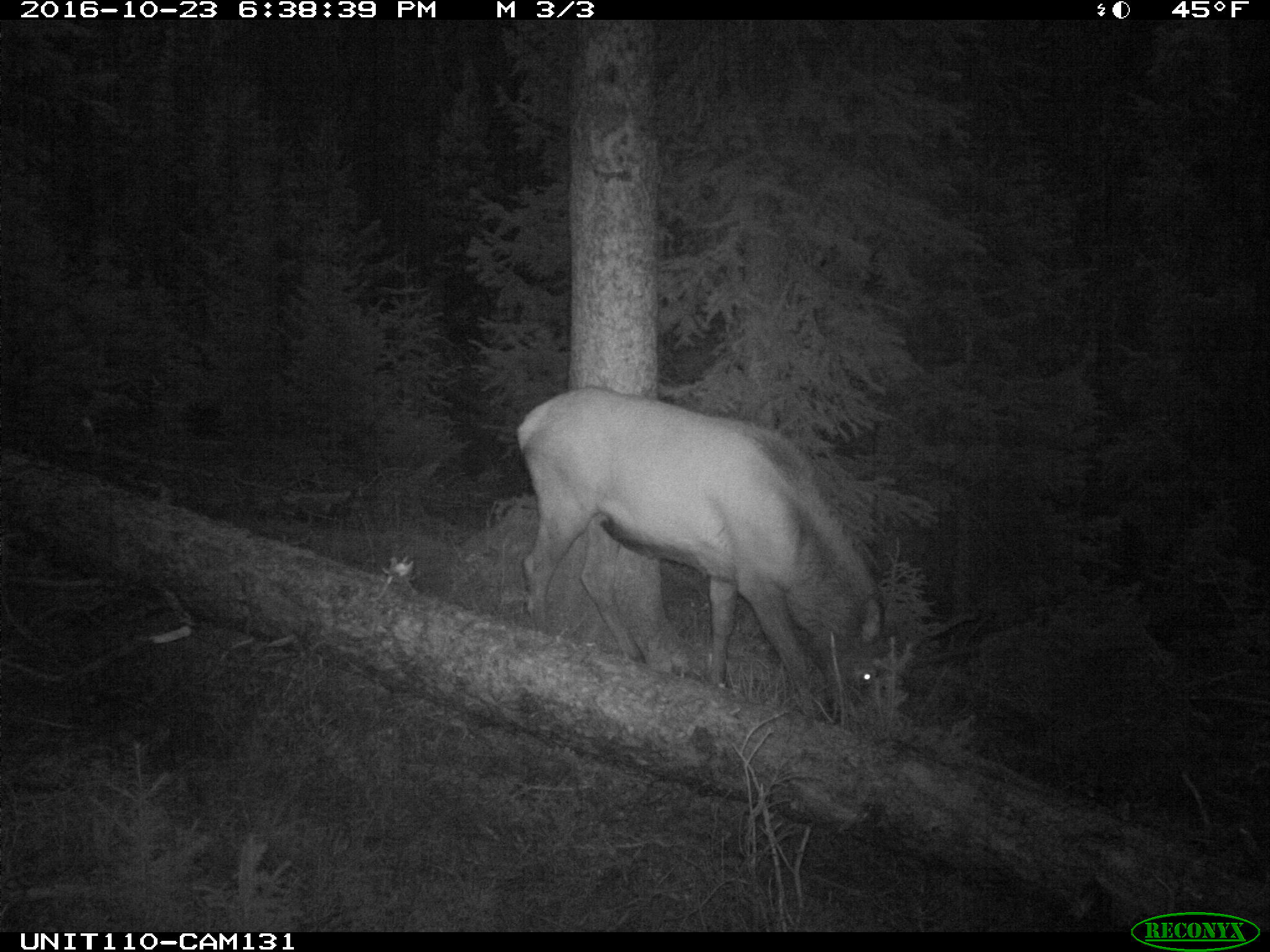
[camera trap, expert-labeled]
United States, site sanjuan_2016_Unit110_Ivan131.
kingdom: Animalia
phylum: Chordata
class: Mammalia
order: Artiodactyla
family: Cervidae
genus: Cervus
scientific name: Cervus elaphus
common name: red deer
Cervus elaphus (red deer).